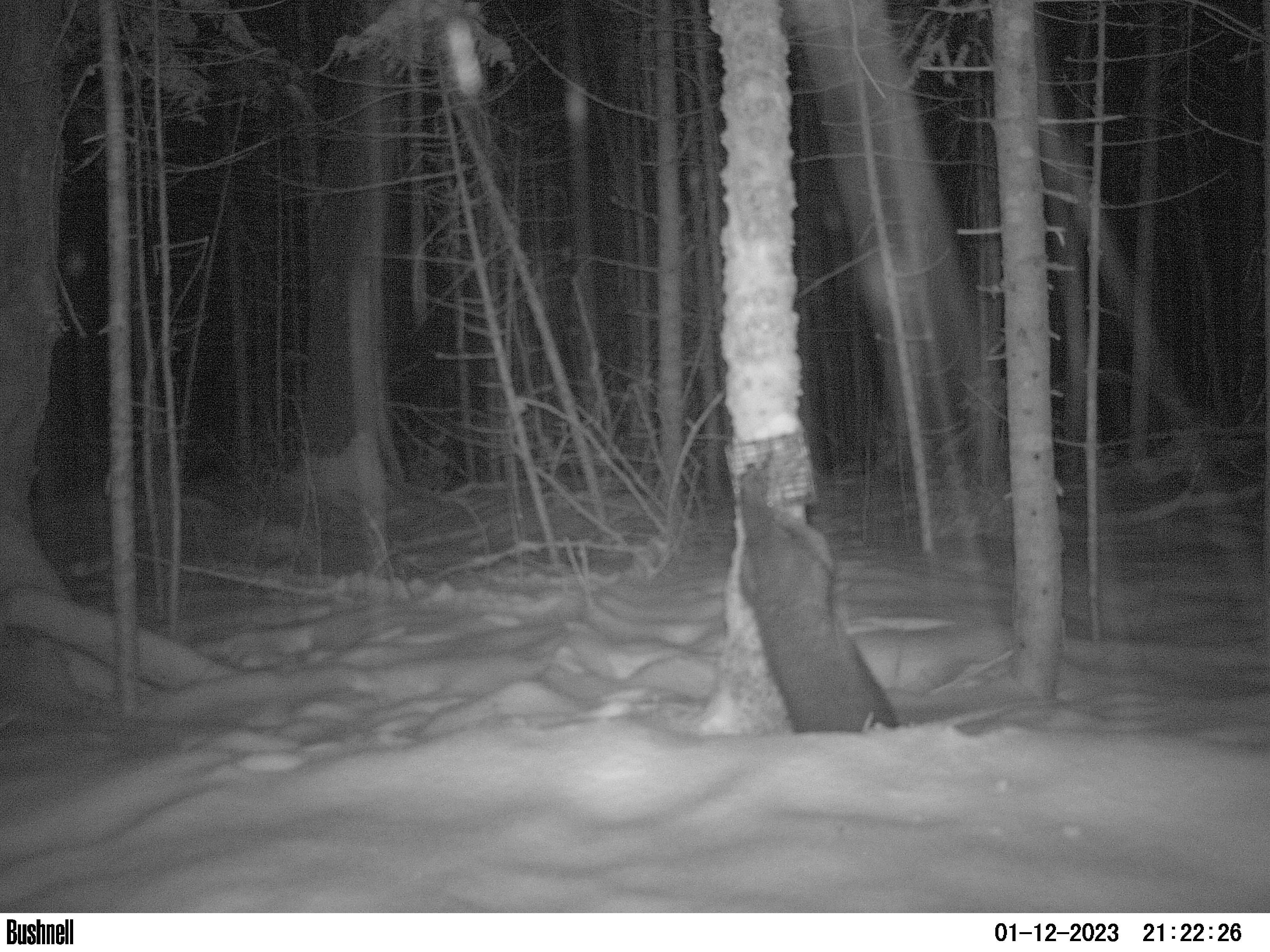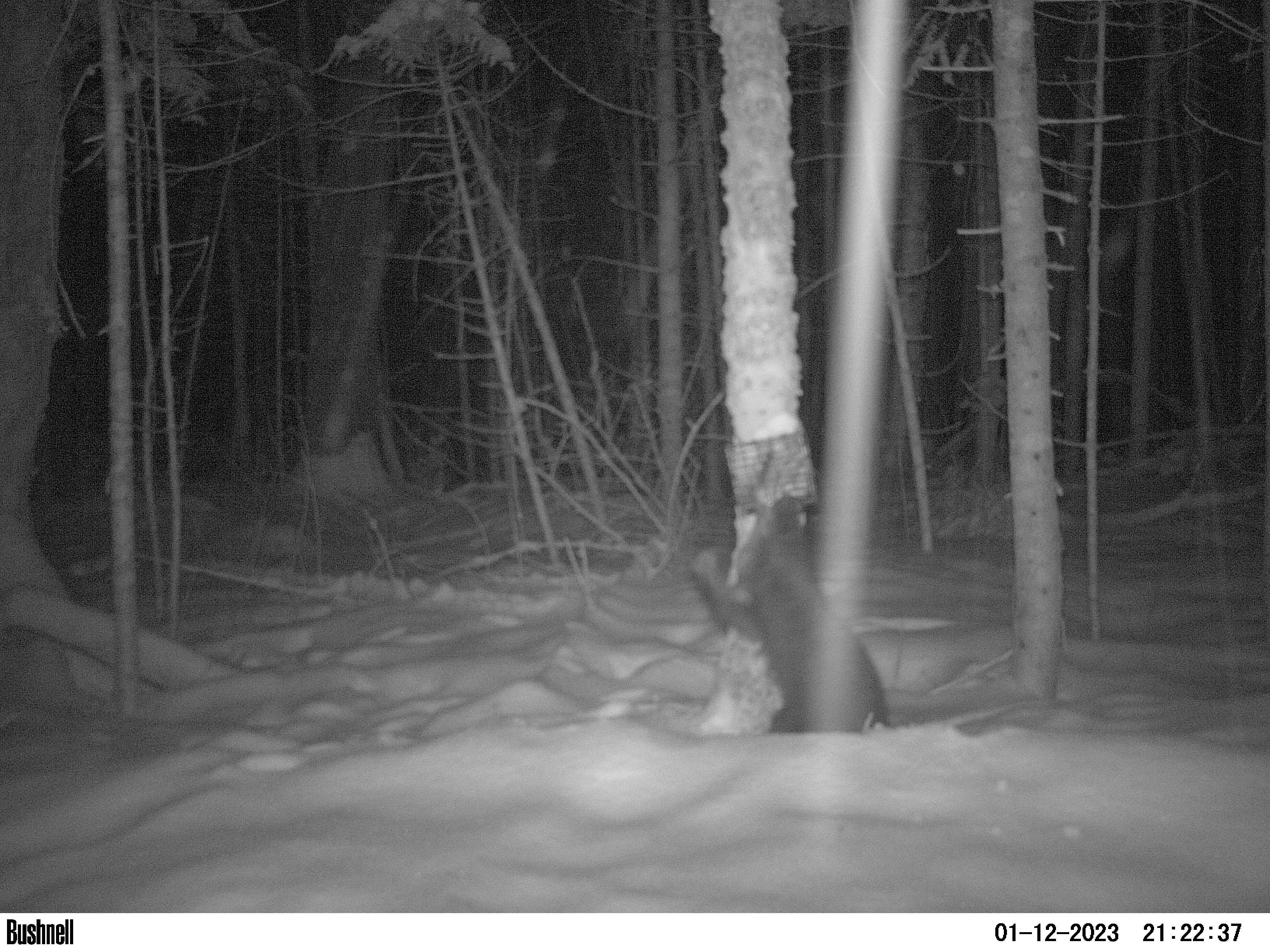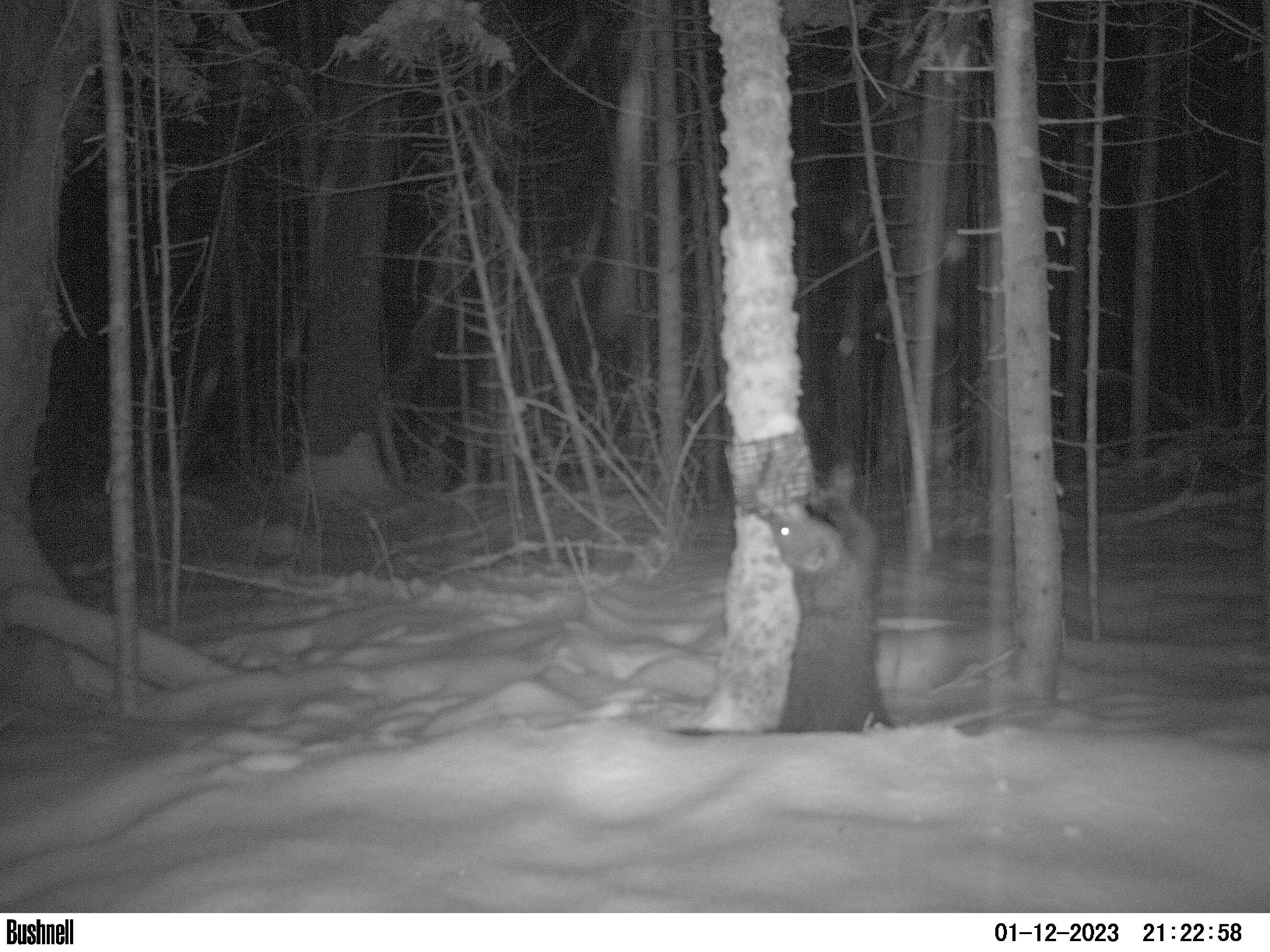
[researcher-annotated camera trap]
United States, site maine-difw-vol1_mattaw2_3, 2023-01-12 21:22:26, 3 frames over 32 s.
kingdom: Animalia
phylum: Chordata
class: Mammalia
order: Carnivora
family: Mustelidae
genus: Pekania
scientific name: Pekania pennanti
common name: fisher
Fisher (Pekania pennanti).